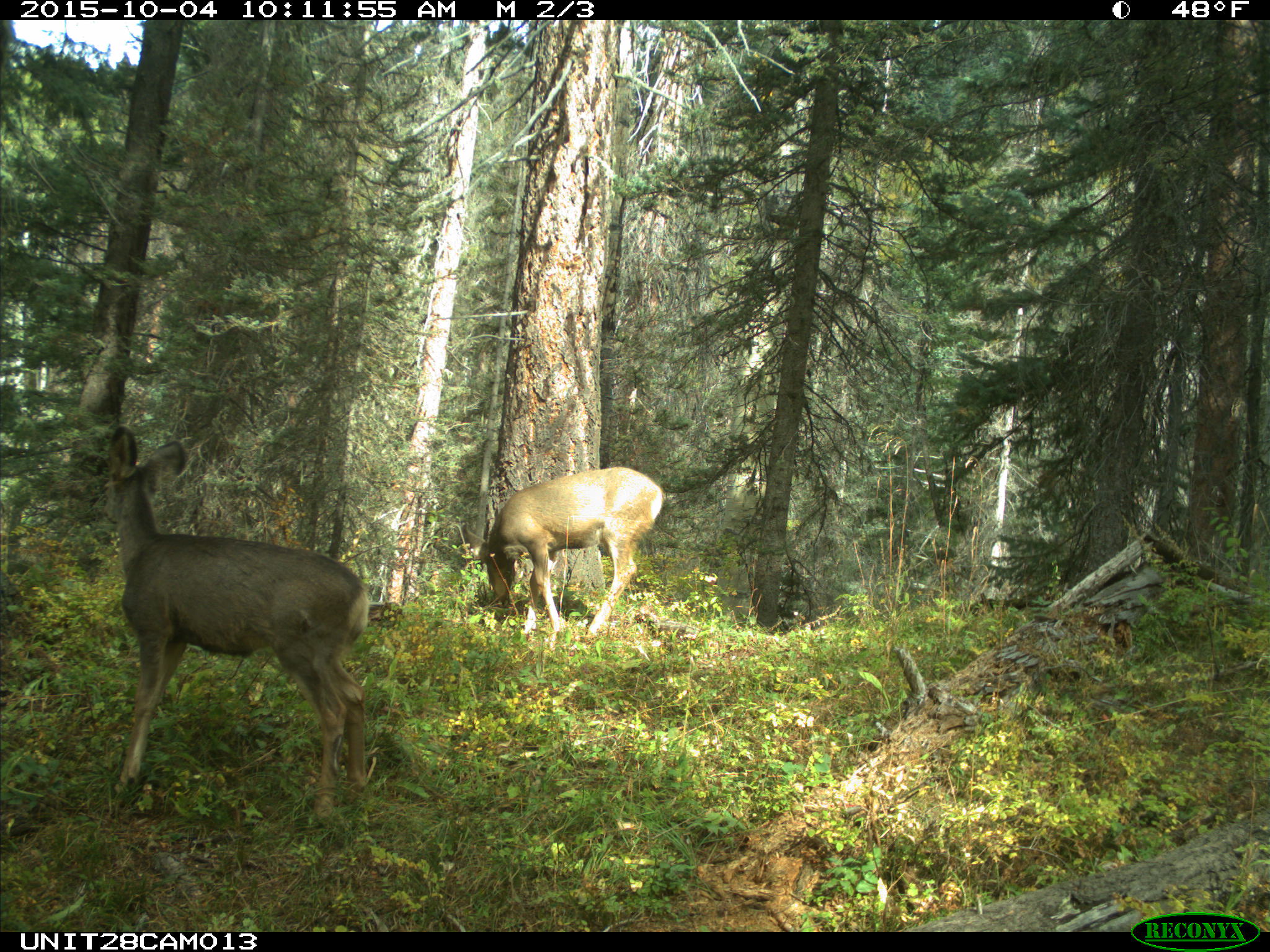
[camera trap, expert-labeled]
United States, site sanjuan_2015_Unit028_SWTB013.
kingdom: Animalia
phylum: Chordata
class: Mammalia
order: Artiodactyla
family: Cervidae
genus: Odocoileus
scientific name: Odocoileus hemionus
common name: mule deer